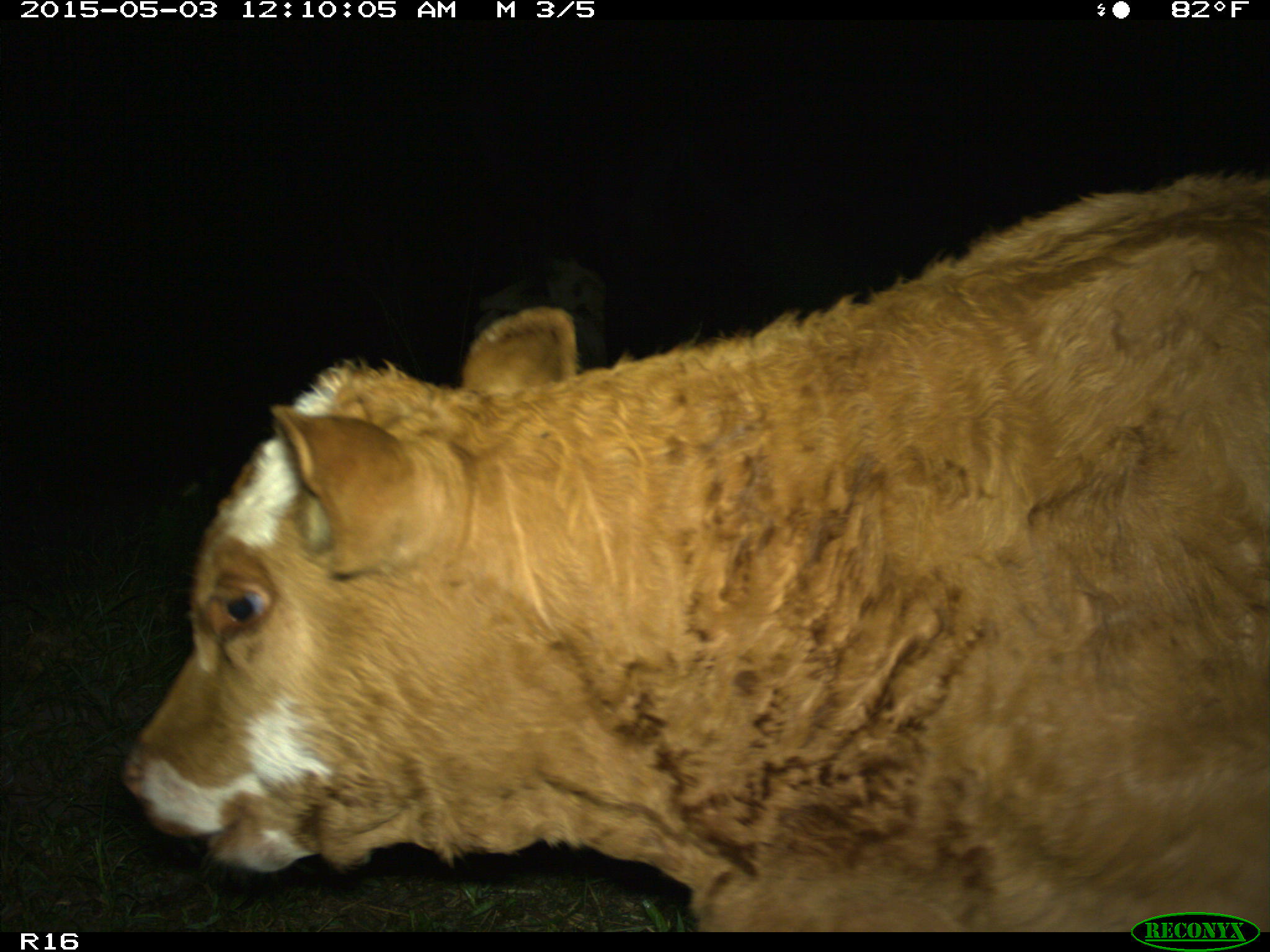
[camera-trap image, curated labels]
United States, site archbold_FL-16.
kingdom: Animalia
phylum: Chordata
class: Mammalia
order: Artiodactyla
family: Bovidae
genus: Bos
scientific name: Bos taurus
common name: domestic cow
Bos taurus (domestic cow).